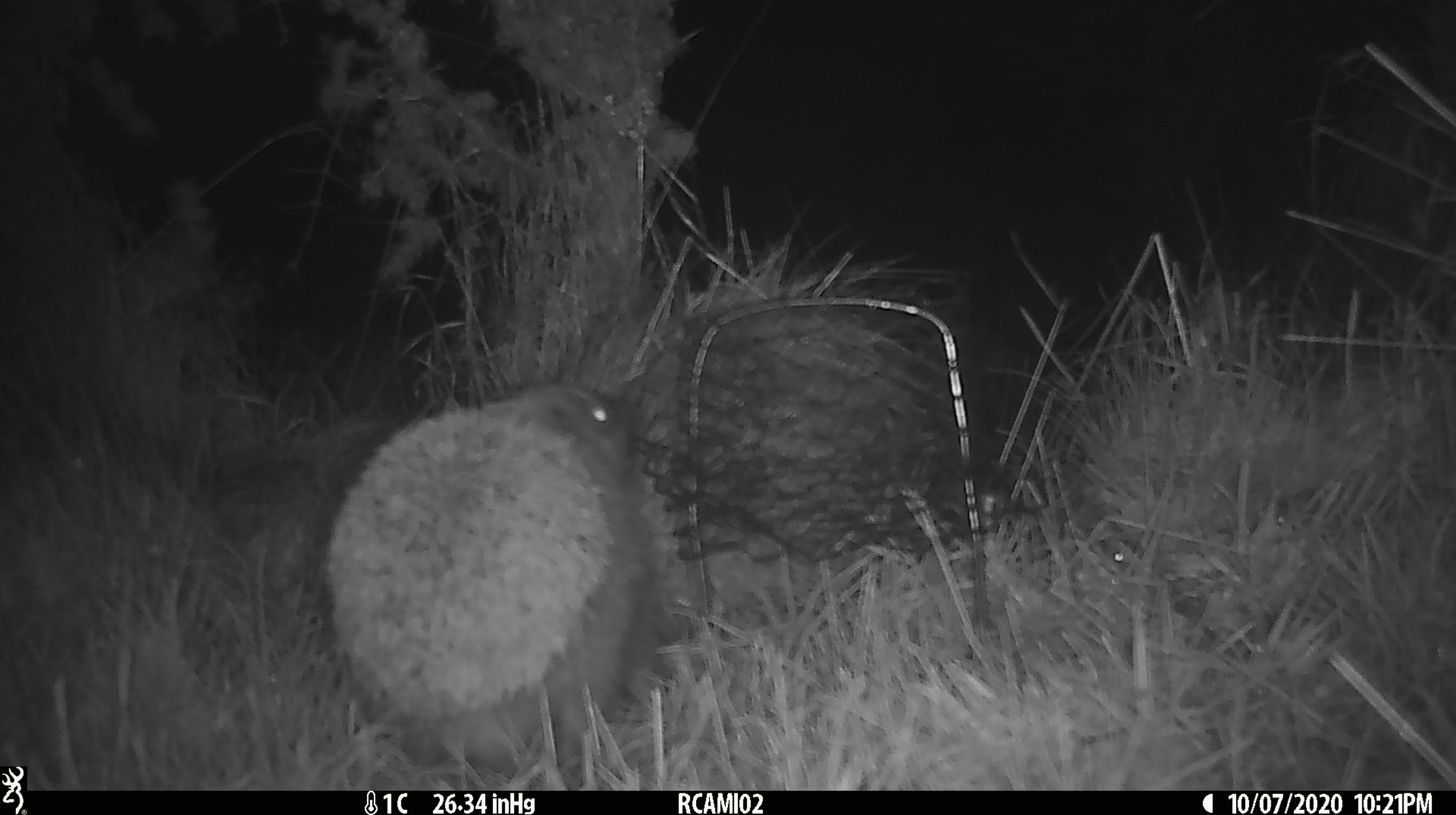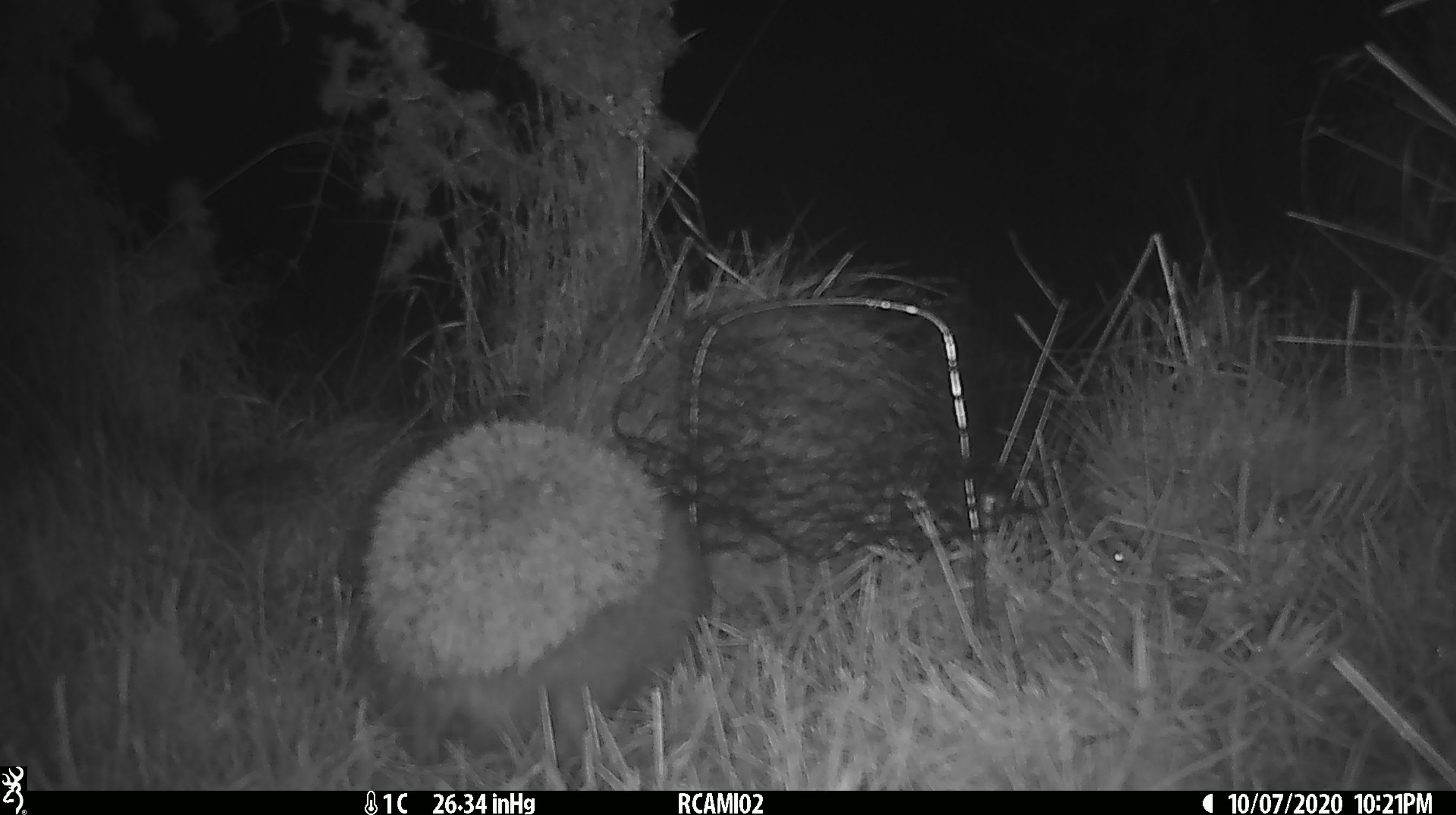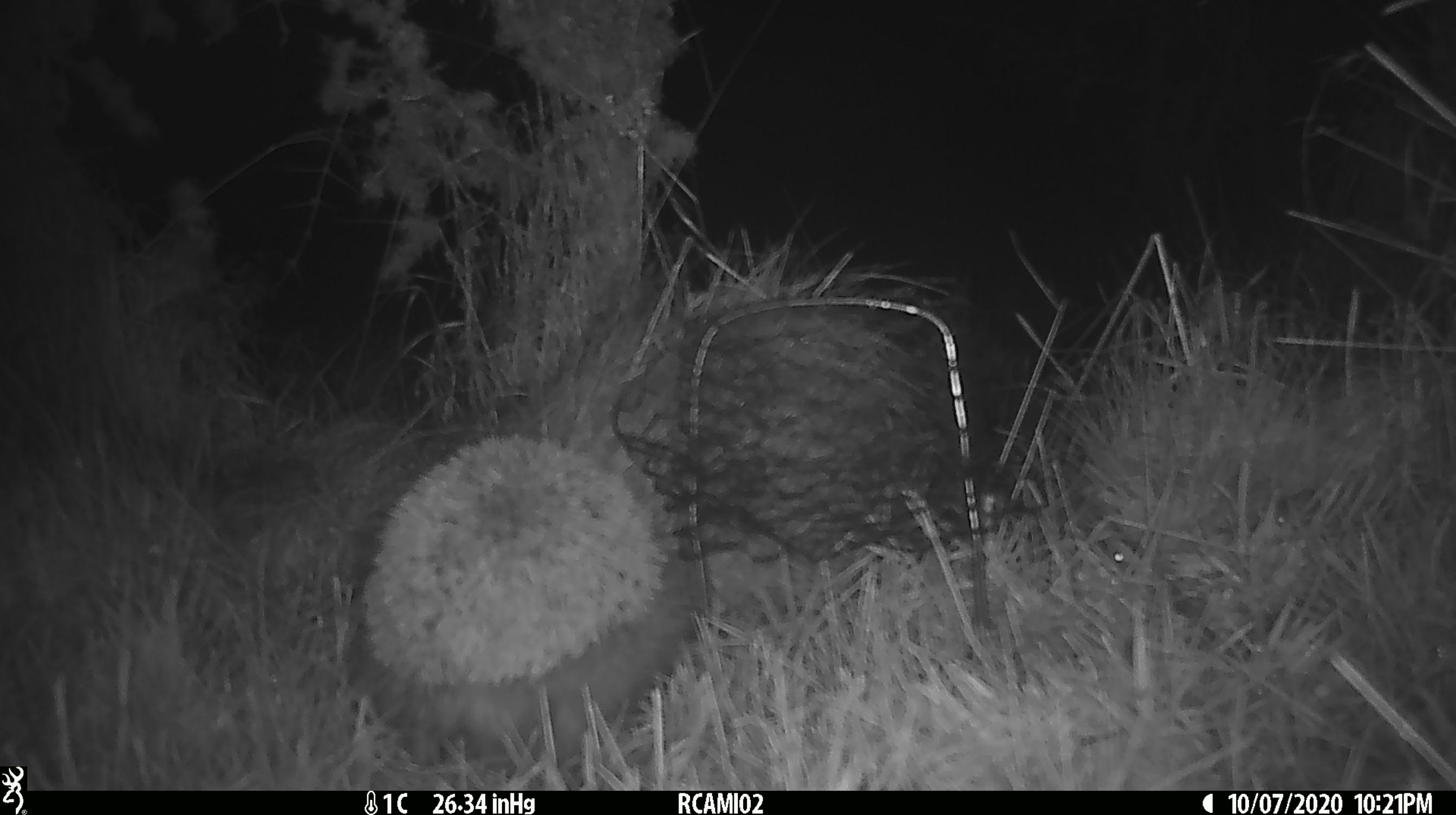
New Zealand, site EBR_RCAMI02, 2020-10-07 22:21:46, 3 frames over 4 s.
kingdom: Animalia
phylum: Chordata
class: Mammalia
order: Eulipotyphla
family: Erinaceidae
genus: Erinaceus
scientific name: Erinaceus europaeus europaeus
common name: european hedgehog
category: hedgehog